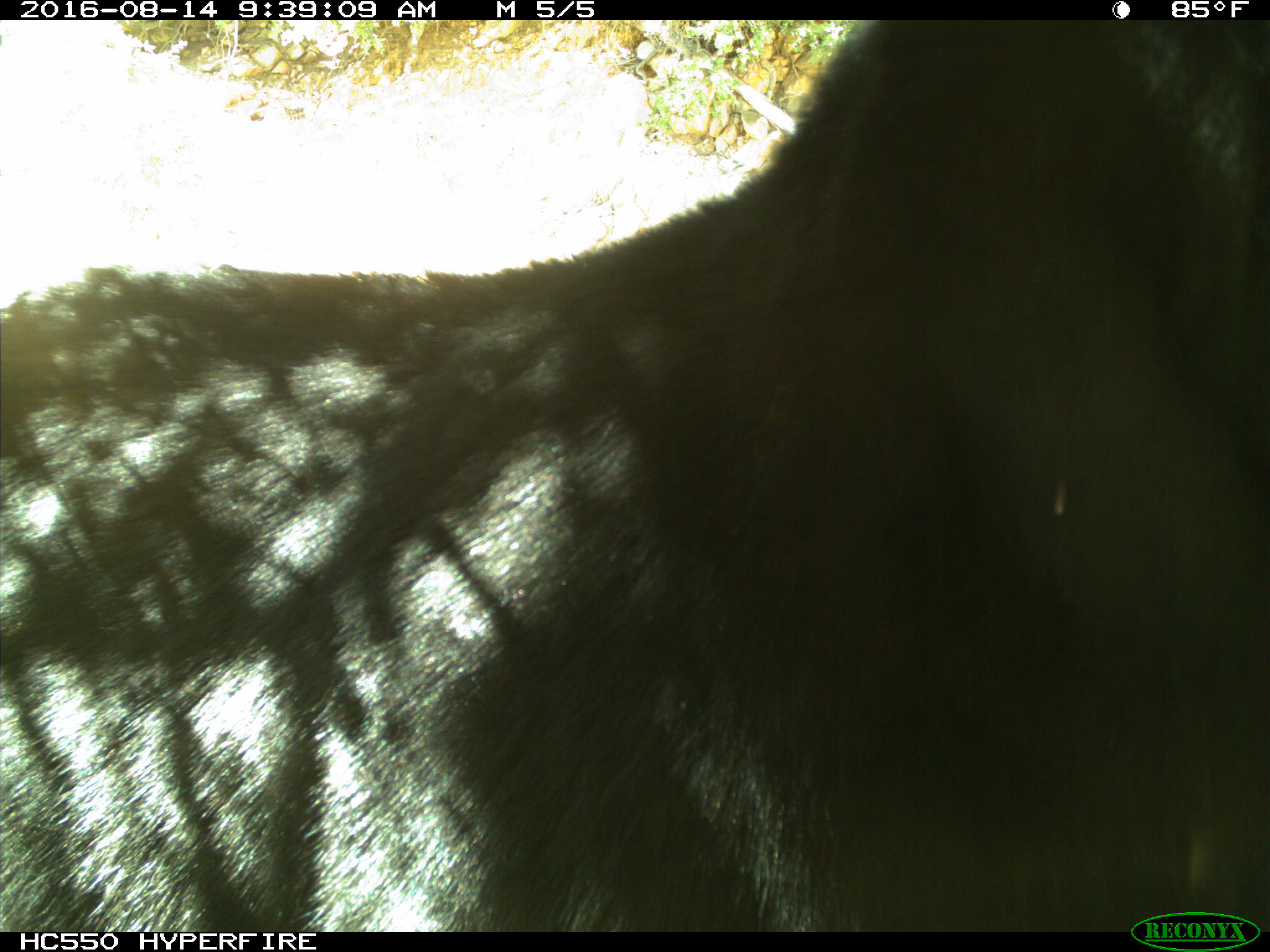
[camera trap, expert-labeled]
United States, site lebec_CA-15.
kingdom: Animalia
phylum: Chordata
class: Mammalia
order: Carnivora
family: Ursidae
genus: Ursus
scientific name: Ursus americanus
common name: american black bear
Ursus americanus (american black bear).